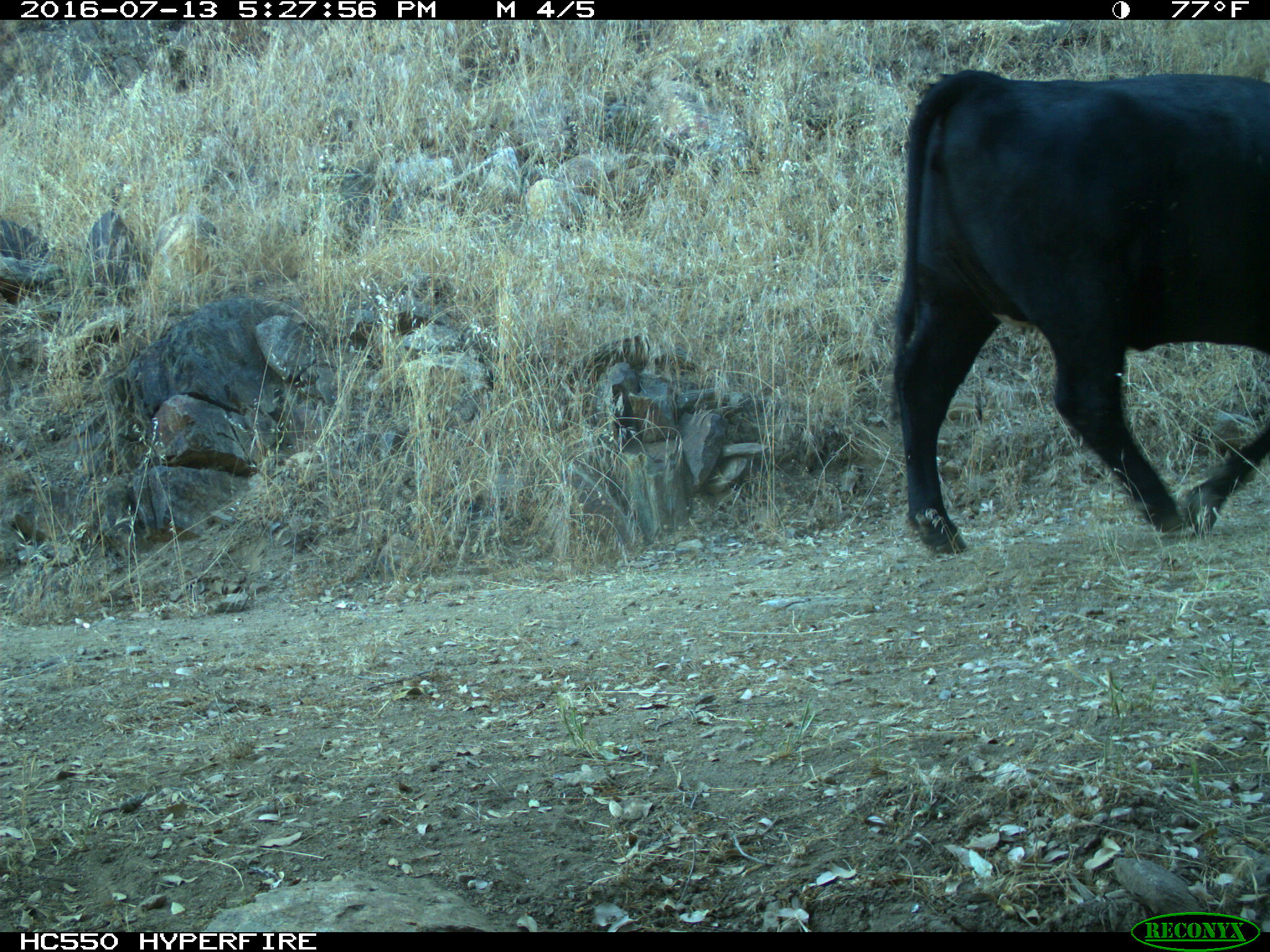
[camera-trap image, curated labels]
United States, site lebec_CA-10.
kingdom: Animalia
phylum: Chordata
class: Mammalia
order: Artiodactyla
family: Bovidae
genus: Bos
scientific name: Bos taurus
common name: domestic cow